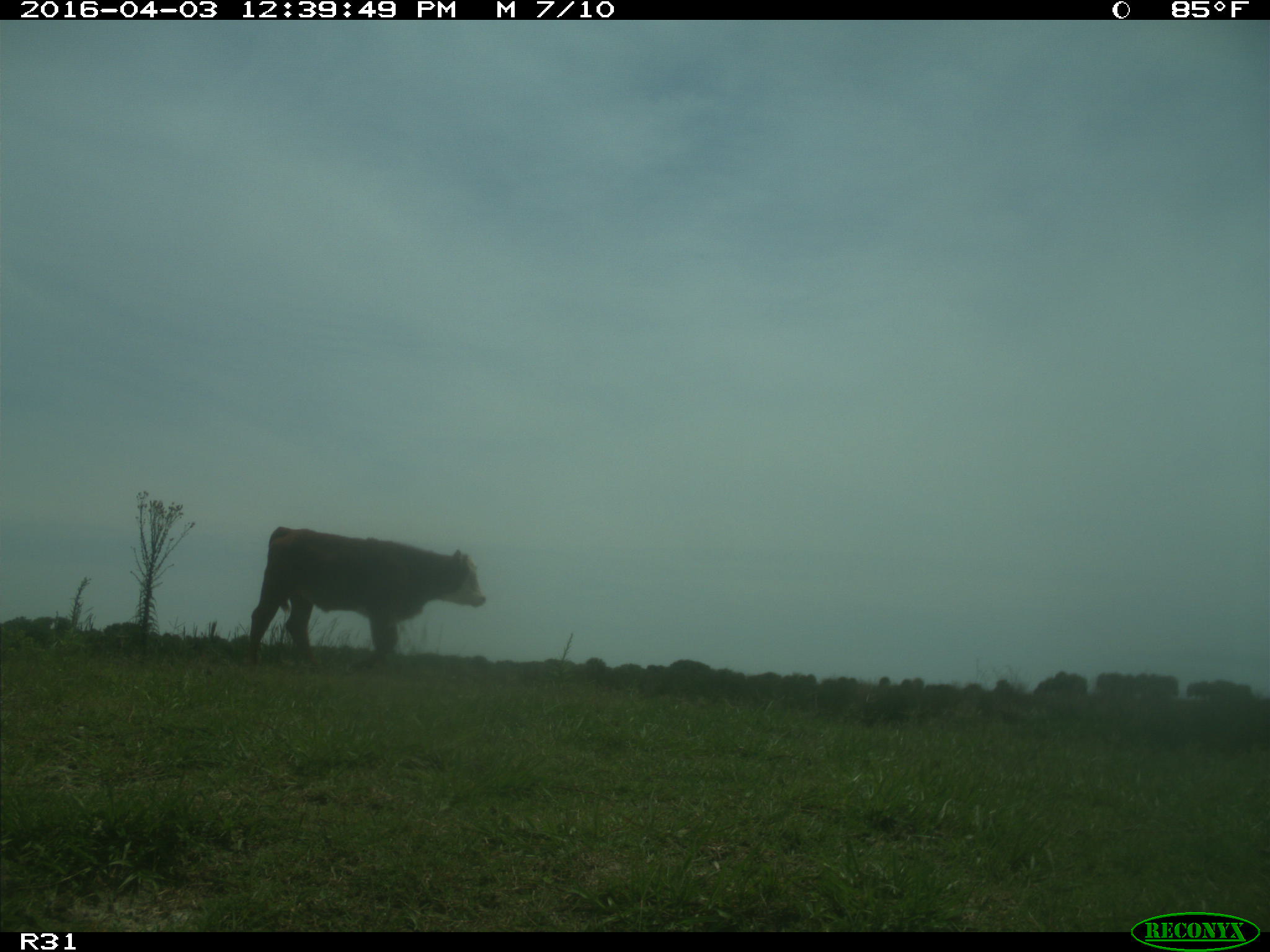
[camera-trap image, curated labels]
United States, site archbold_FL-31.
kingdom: Animalia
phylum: Chordata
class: Mammalia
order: Artiodactyla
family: Bovidae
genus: Bos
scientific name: Bos taurus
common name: domestic cow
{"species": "Bos taurus (domestic cow)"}